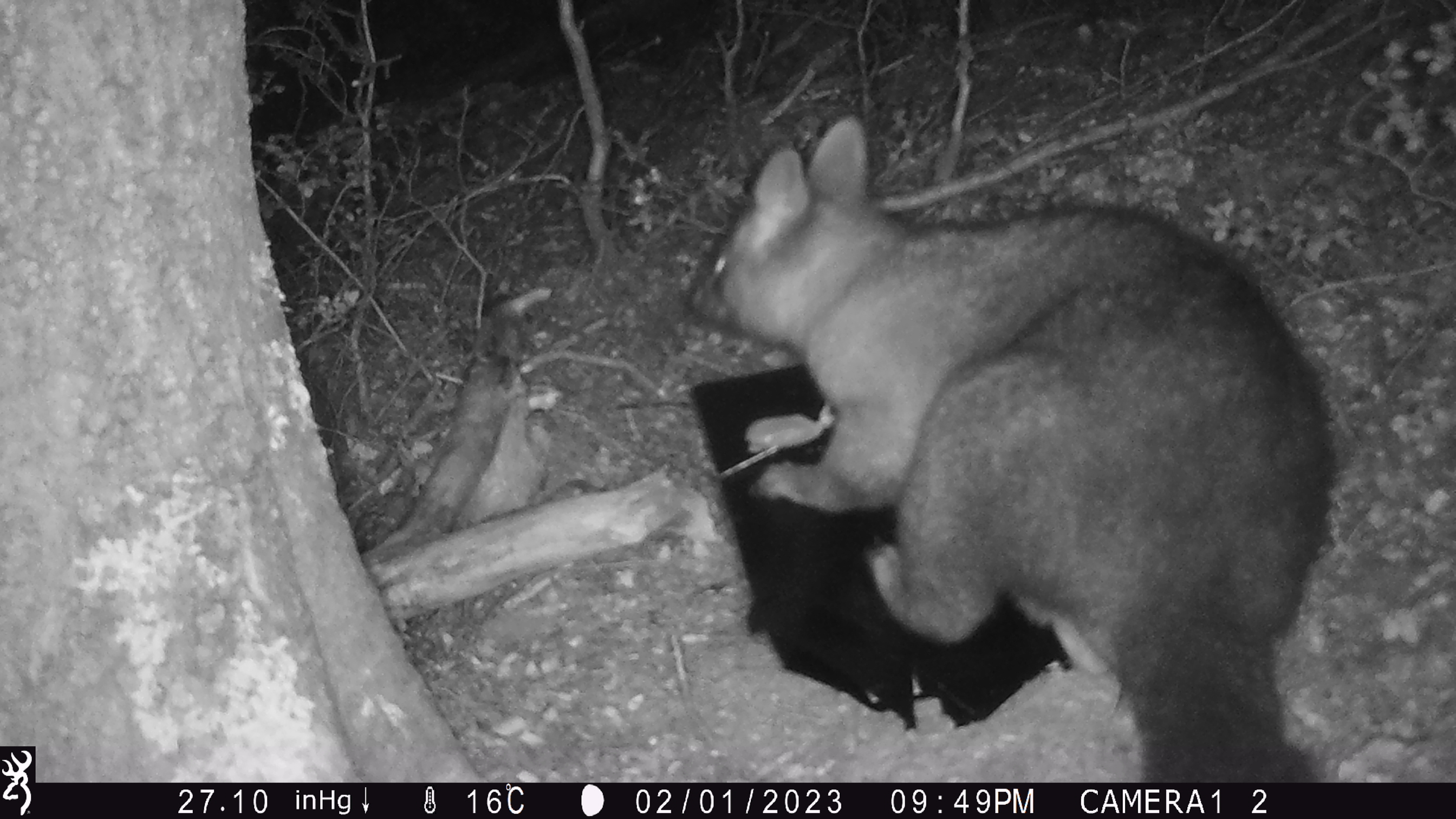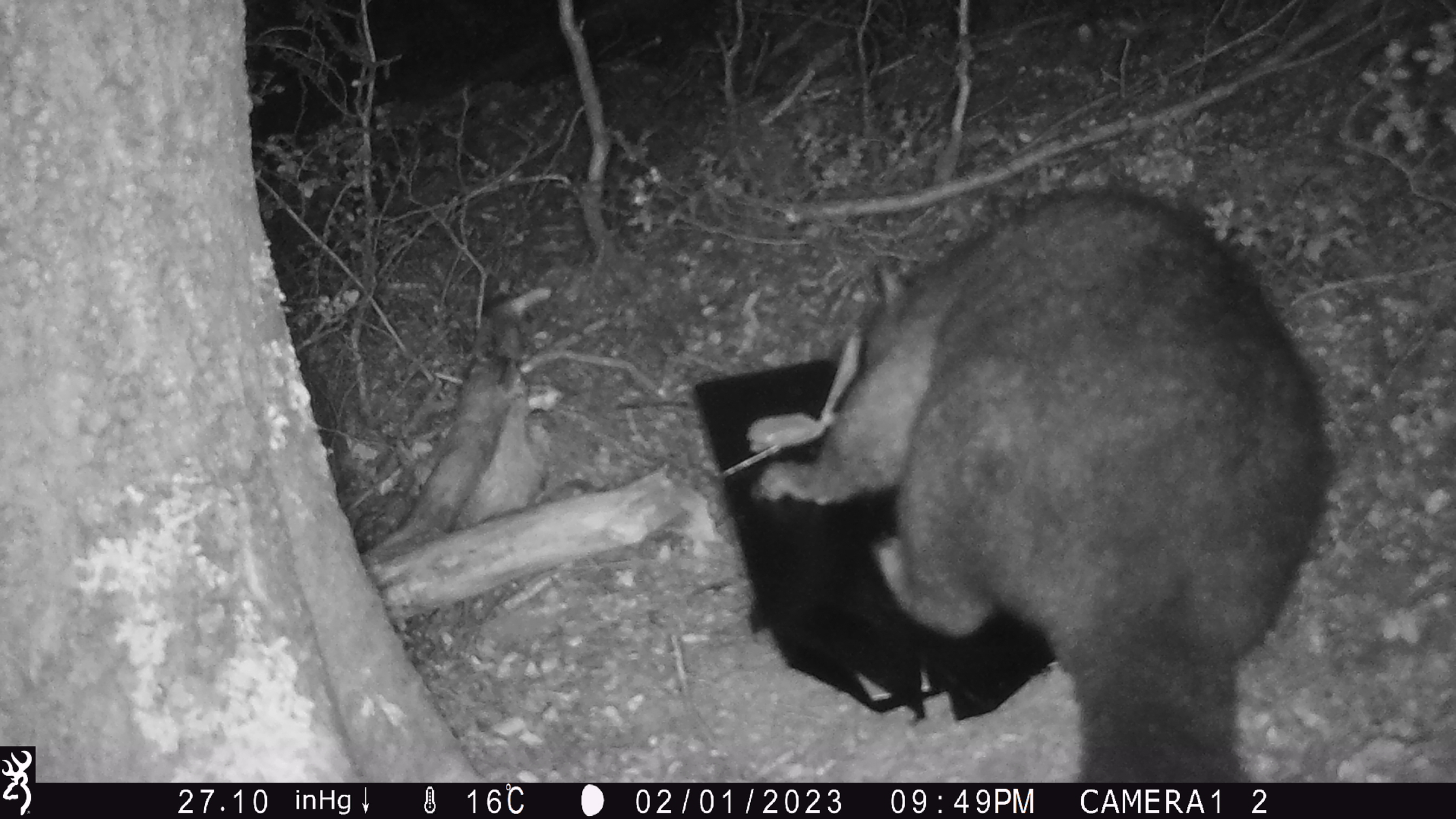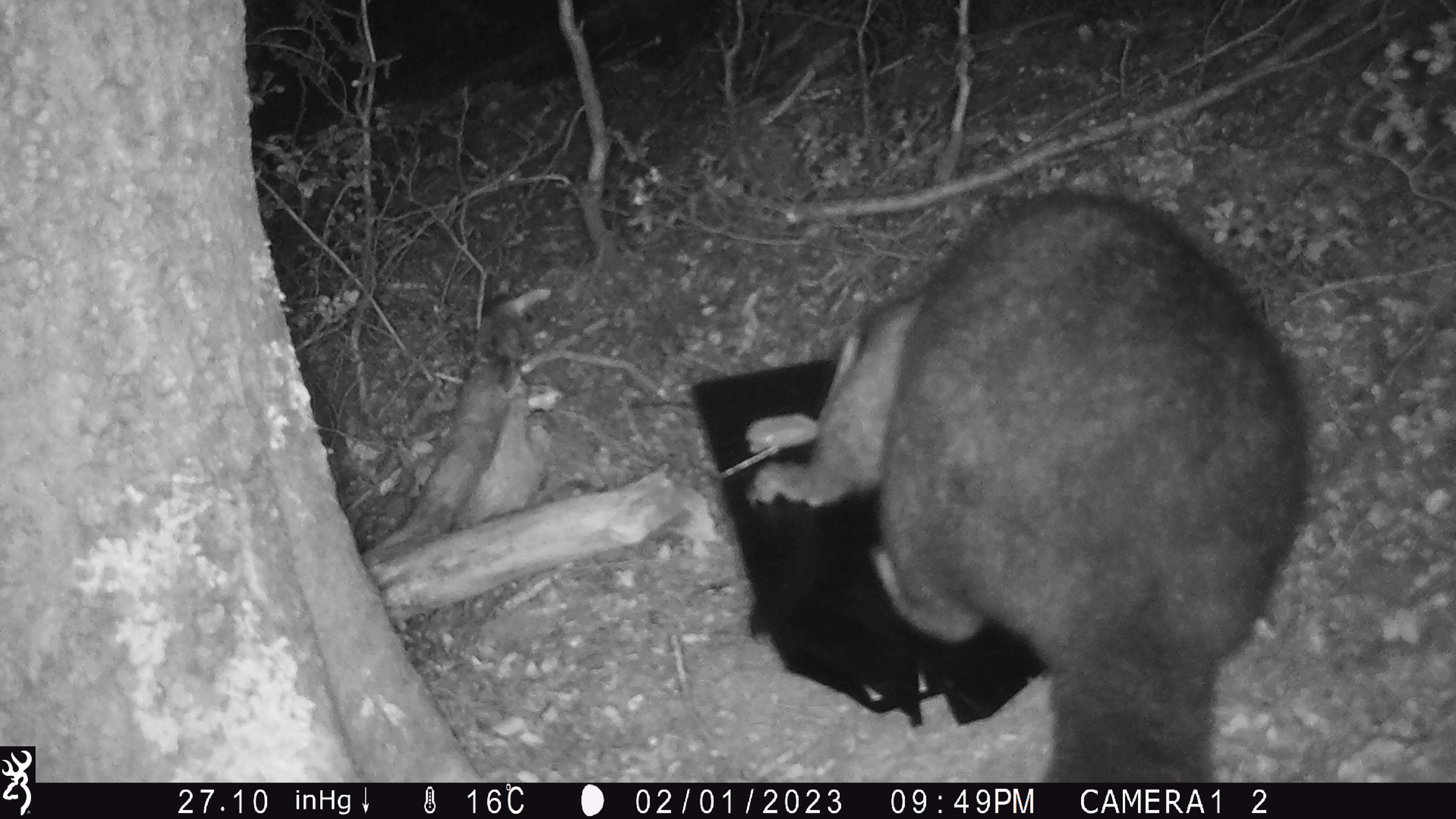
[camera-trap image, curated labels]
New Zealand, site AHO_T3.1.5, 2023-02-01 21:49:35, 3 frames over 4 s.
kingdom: Animalia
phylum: Chordata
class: Mammalia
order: Carnivora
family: Mustelidae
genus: Mustela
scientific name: Mustela erminea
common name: stoat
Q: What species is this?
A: Stoat (Mustela erminea).